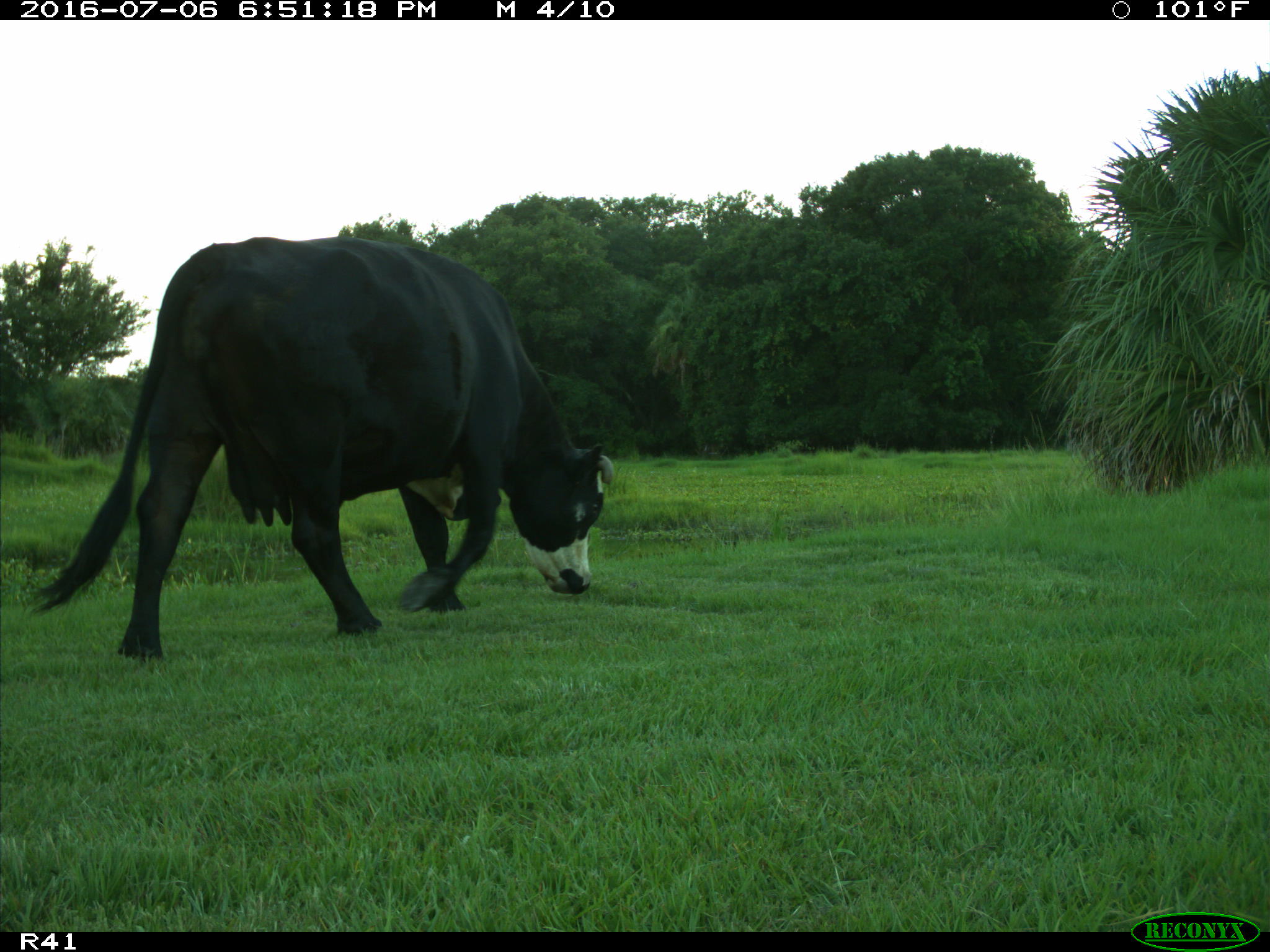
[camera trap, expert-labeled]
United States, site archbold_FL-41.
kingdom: Animalia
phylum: Chordata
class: Mammalia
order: Artiodactyla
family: Bovidae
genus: Bos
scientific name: Bos taurus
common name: domestic cow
Bos taurus (domestic cow).